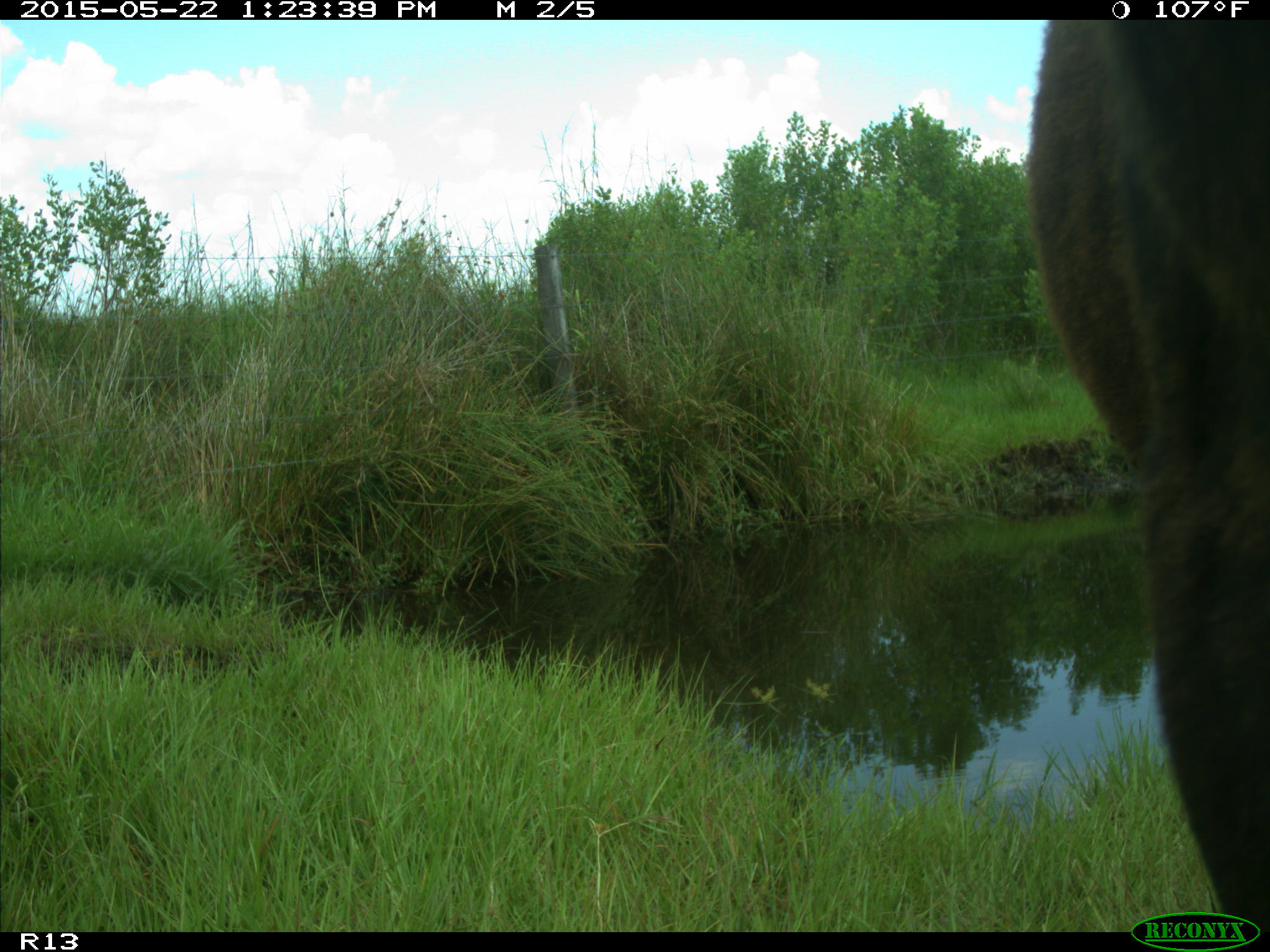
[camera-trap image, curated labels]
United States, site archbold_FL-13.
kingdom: Animalia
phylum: Chordata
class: Mammalia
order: Artiodactyla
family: Bovidae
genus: Bos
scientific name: Bos taurus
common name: domestic cow